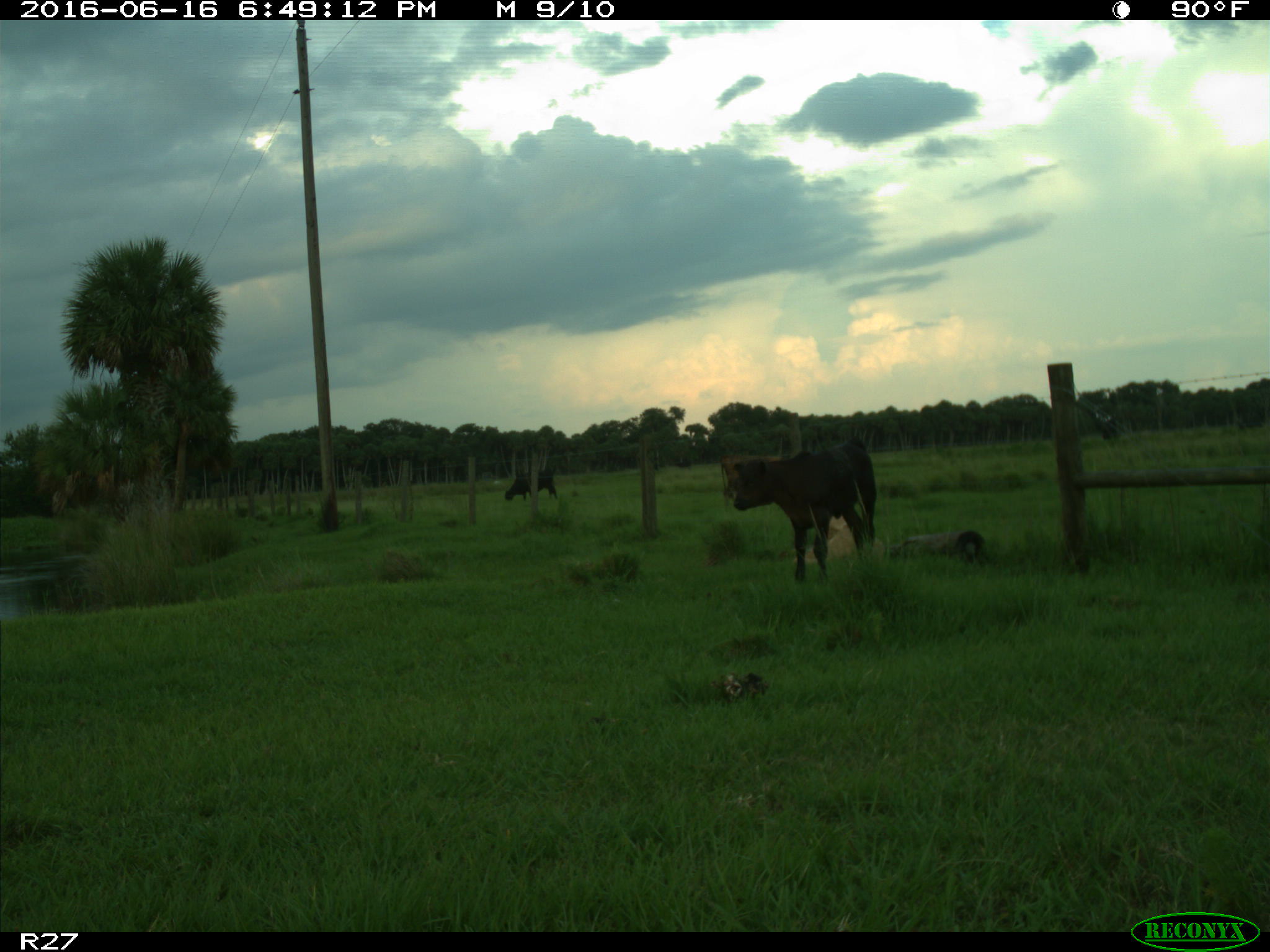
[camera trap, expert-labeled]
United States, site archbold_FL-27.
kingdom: Animalia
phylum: Chordata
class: Mammalia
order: Artiodactyla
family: Bovidae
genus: Bos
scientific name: Bos taurus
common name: domestic cow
Bos taurus (domestic cow).